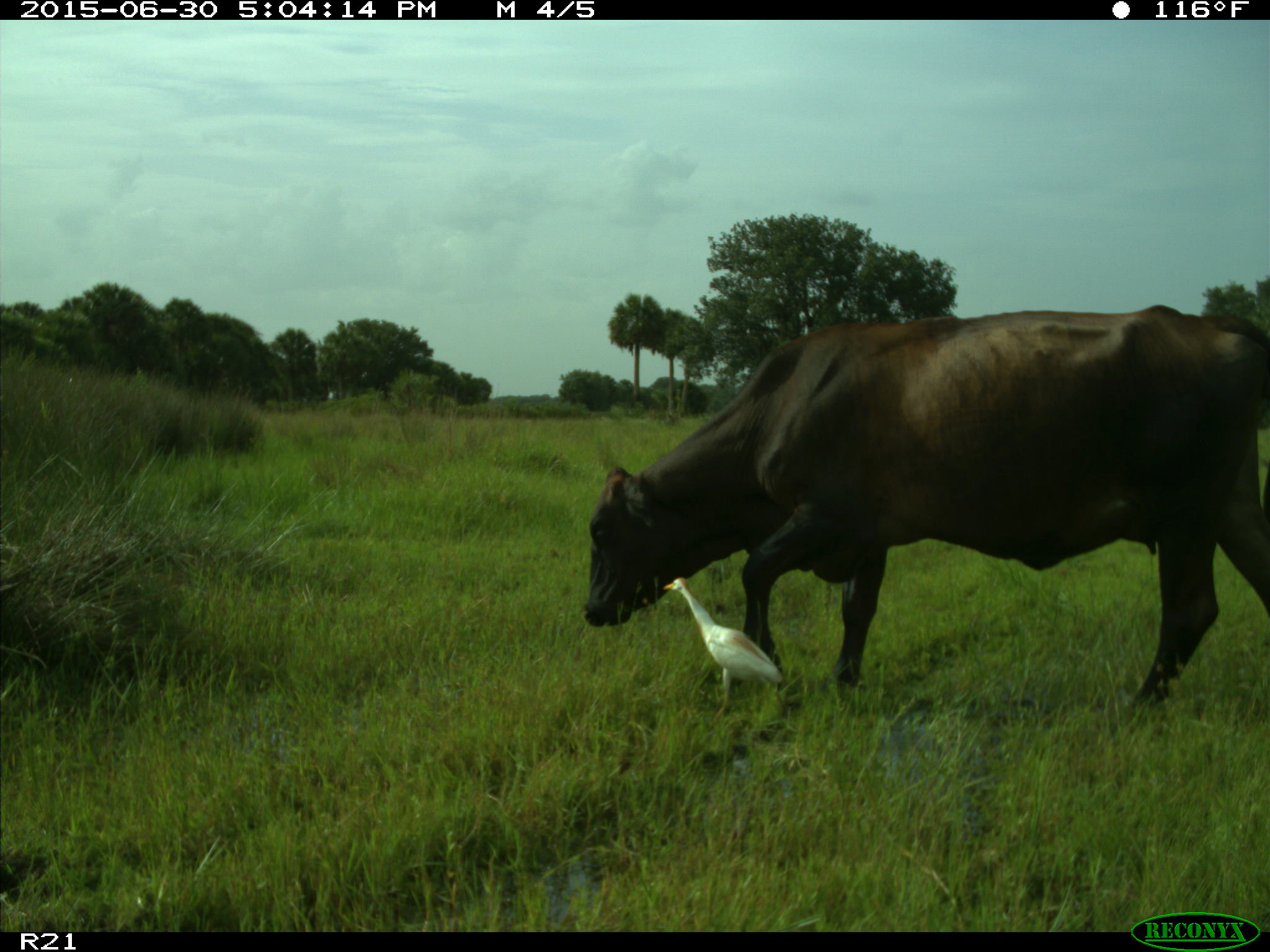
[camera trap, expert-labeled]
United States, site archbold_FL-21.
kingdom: Animalia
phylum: Chordata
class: Mammalia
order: Artiodactyla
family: Bovidae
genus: Bos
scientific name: Bos taurus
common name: domestic cow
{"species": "Bos taurus (domestic cow)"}